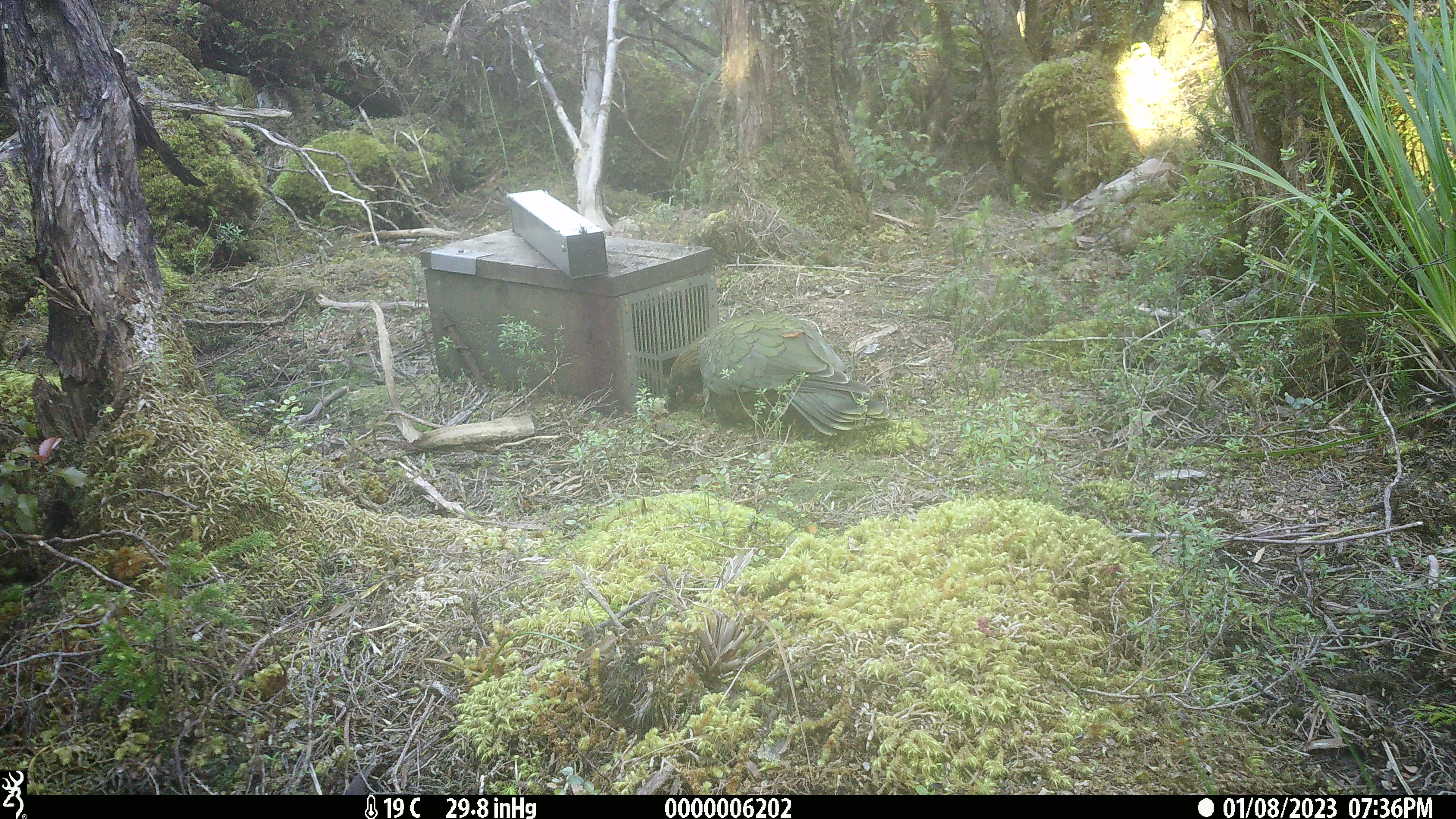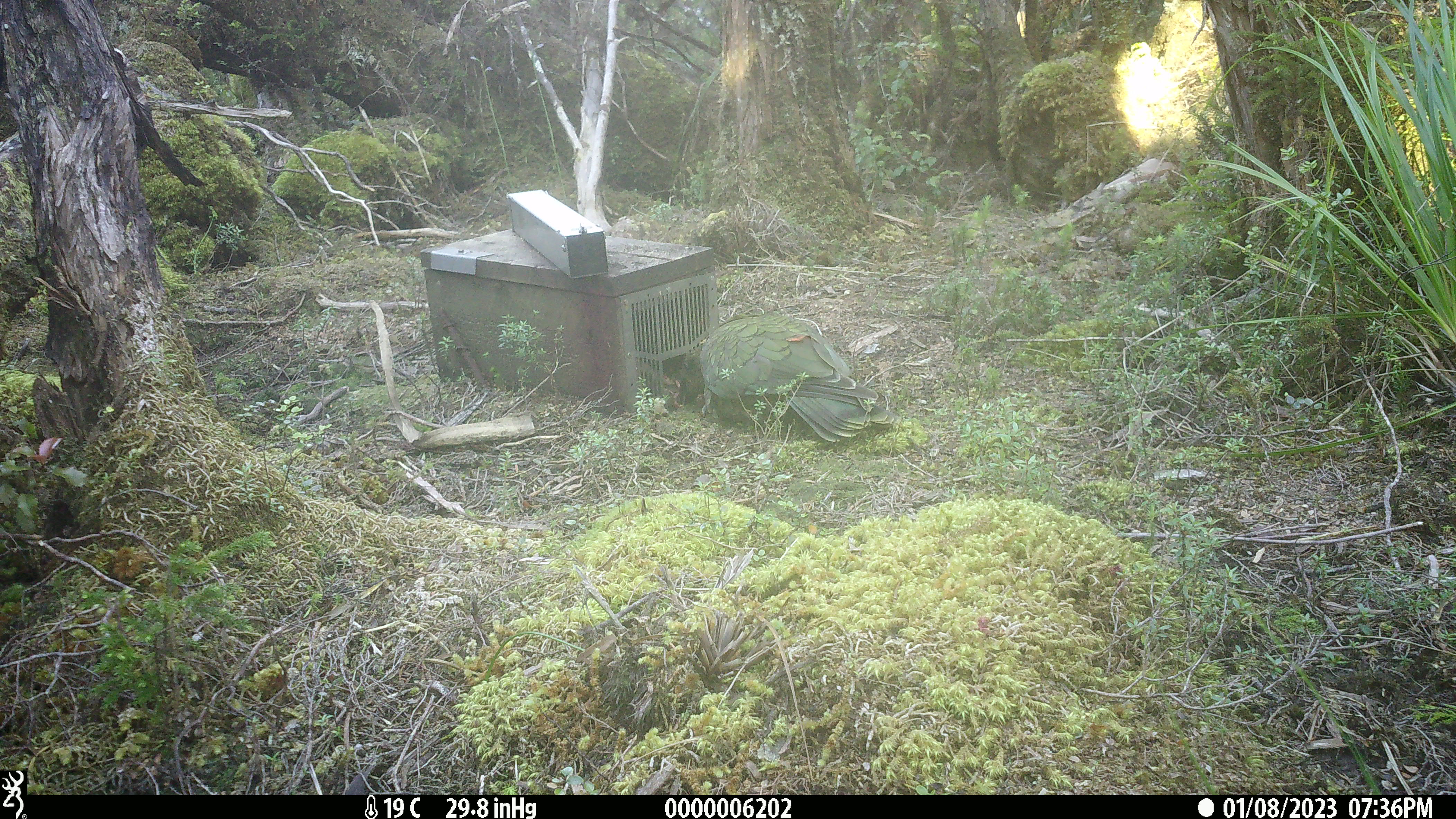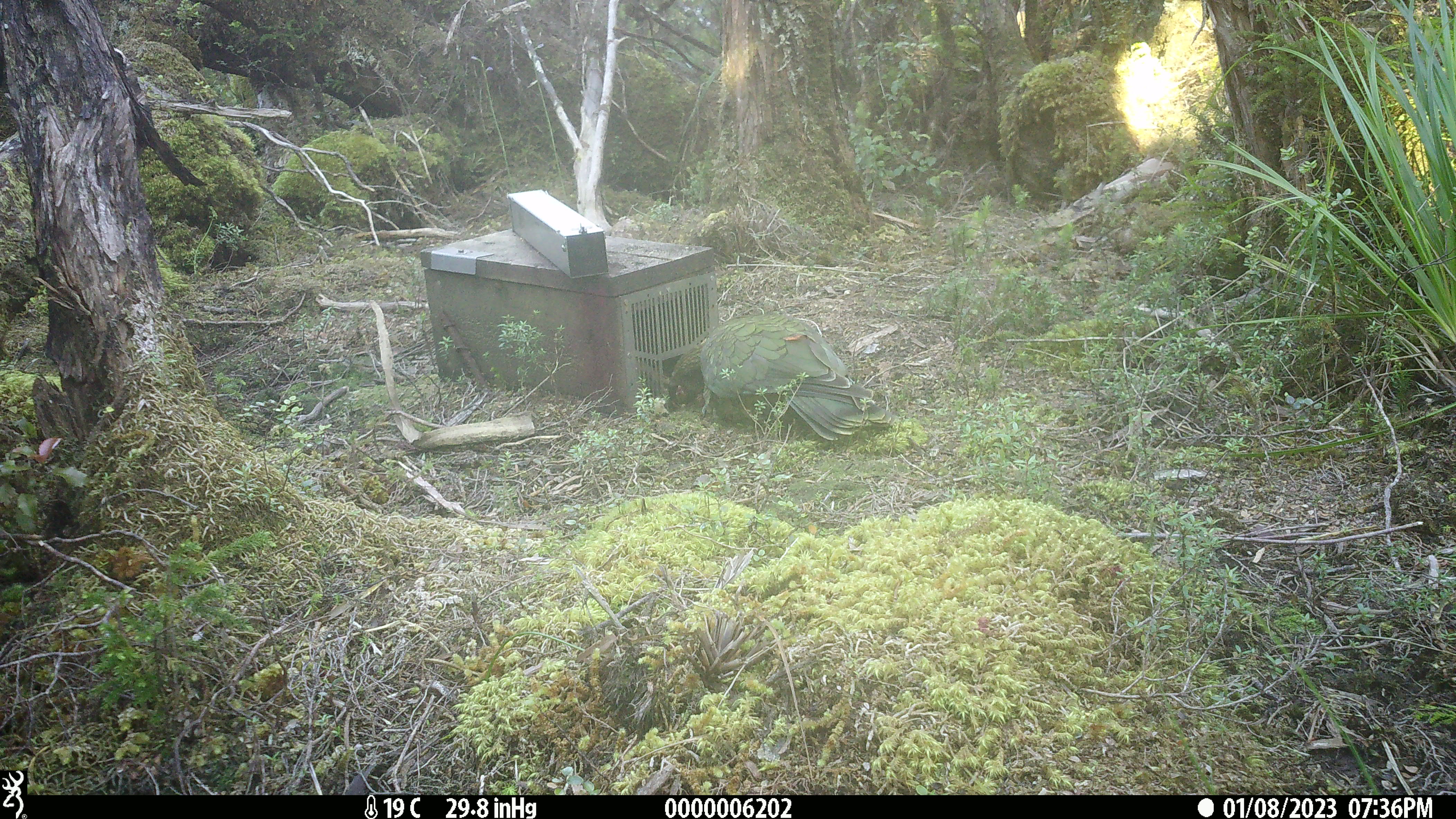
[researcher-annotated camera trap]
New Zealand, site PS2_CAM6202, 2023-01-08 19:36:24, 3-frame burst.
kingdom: Animalia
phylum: Chordata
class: Aves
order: Psittaciformes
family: Strigopidae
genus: Nestor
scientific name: Nestor notabilis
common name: kea